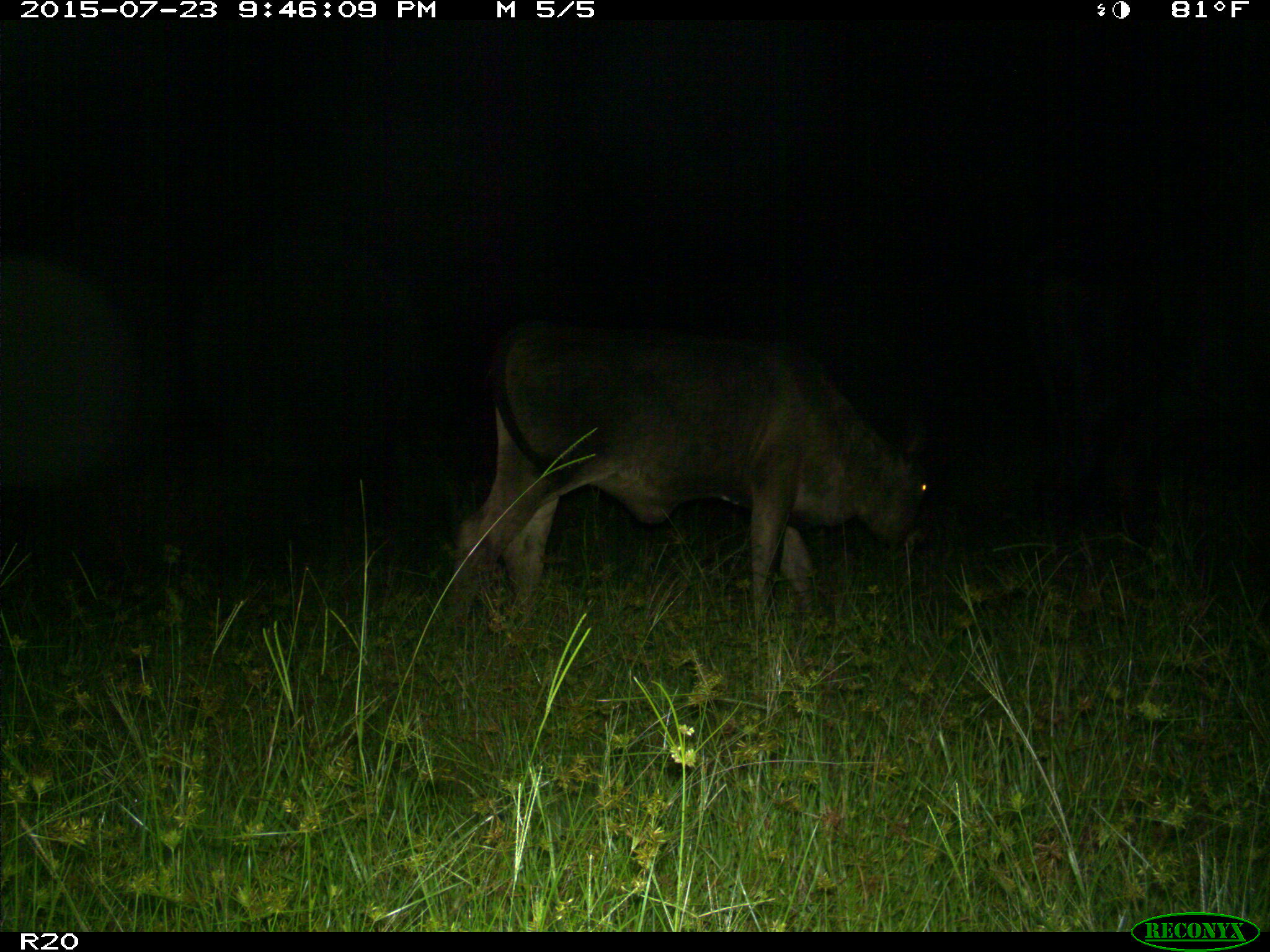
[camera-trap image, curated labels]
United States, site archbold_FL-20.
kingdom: Animalia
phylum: Chordata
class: Mammalia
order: Artiodactyla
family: Bovidae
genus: Bos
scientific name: Bos taurus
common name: domestic cow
Bos taurus (domestic cow).